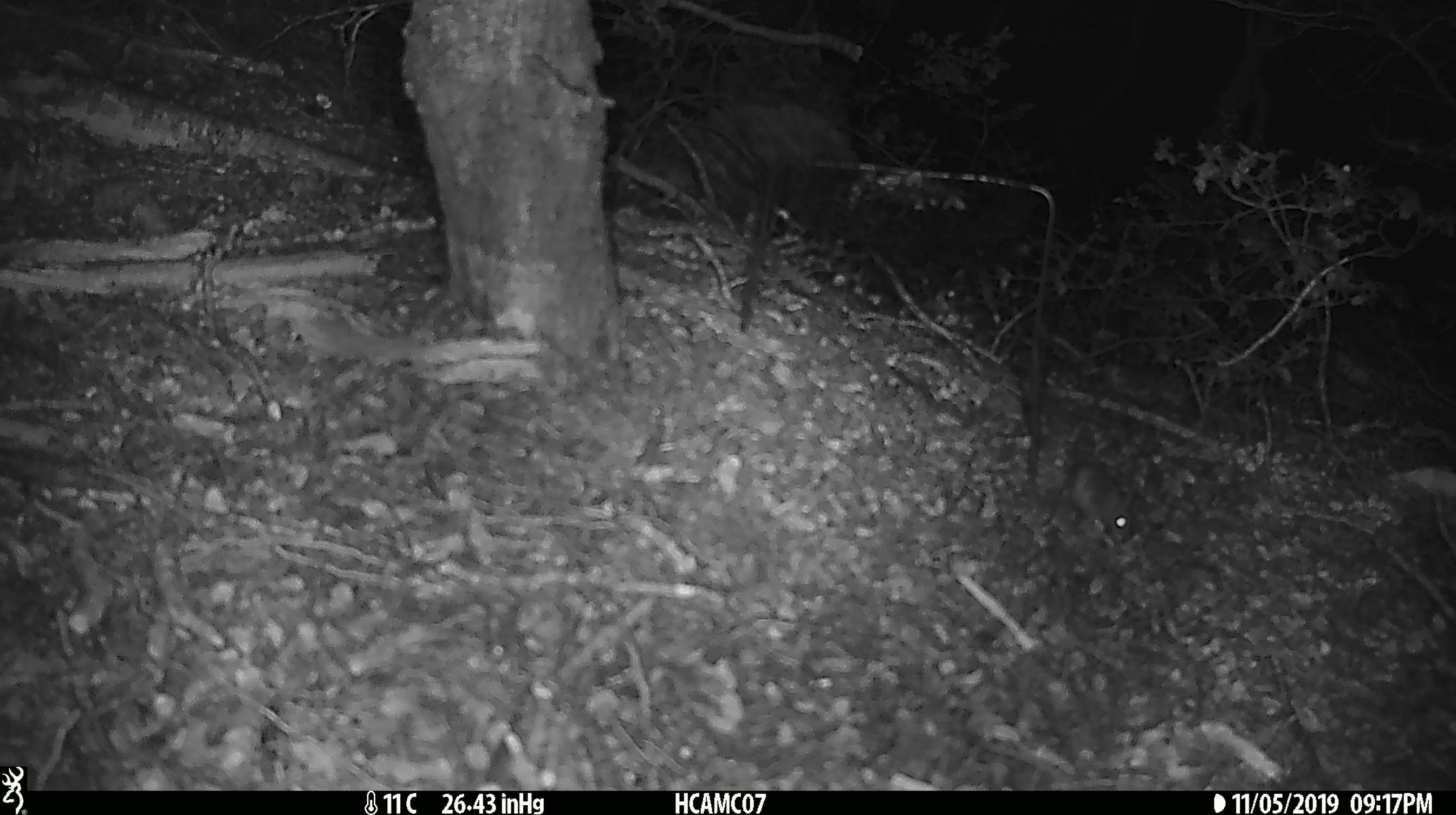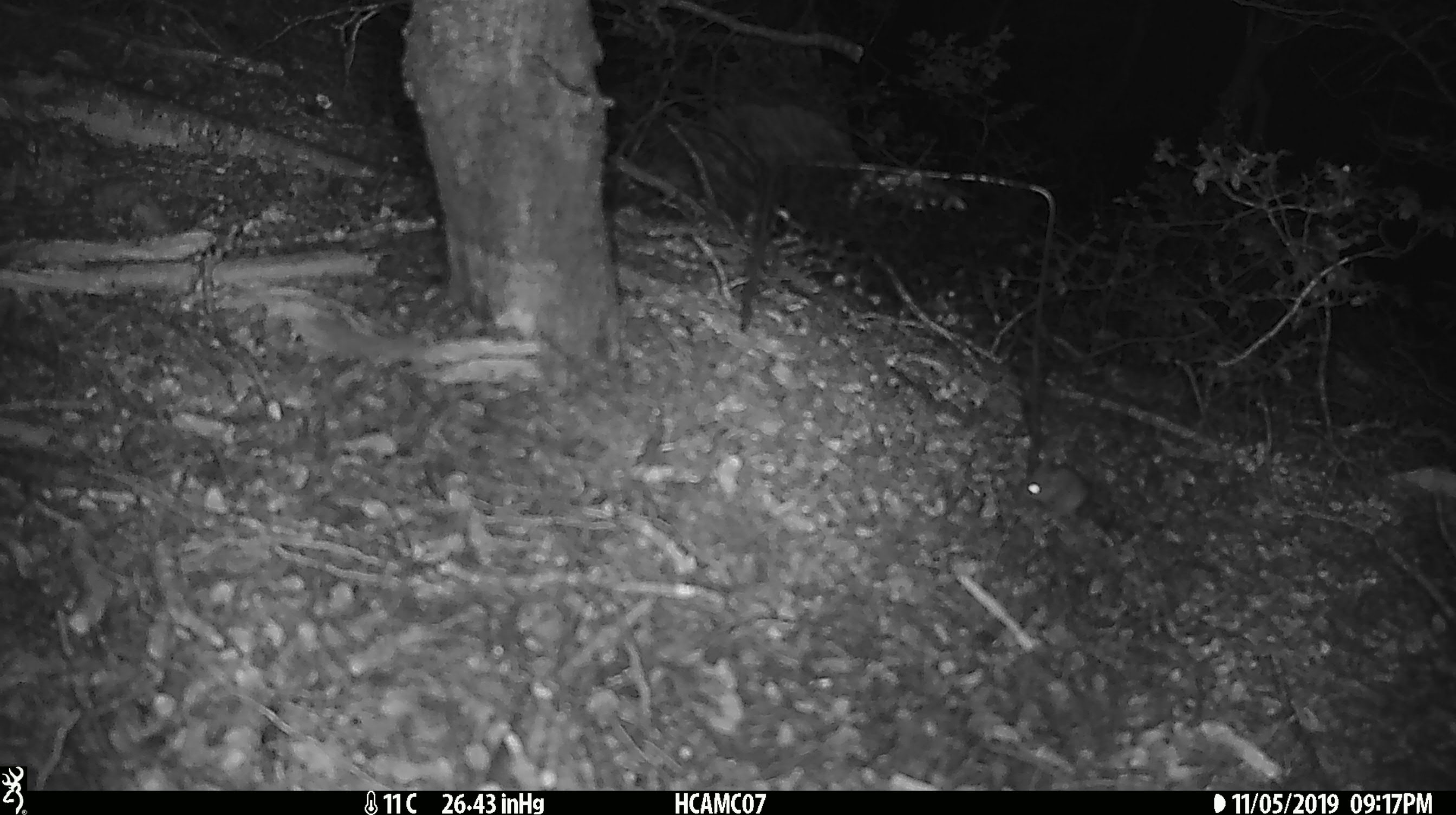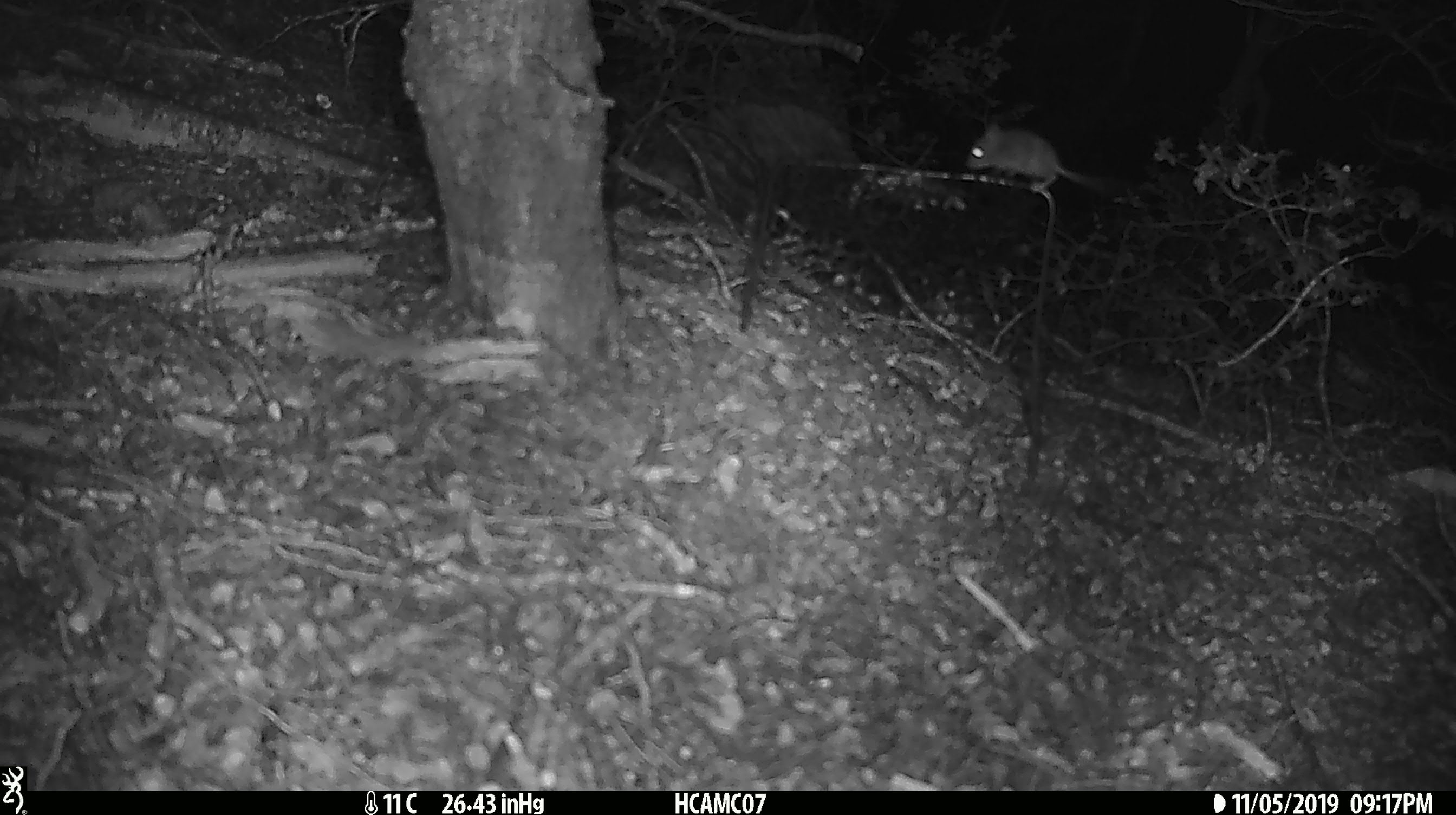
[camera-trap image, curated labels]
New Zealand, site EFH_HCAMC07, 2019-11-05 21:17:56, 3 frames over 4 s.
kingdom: Animalia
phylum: Chordata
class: Mammalia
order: Rodentia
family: Muridae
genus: Mus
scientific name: Mus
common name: mouse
Mouse (Mus).